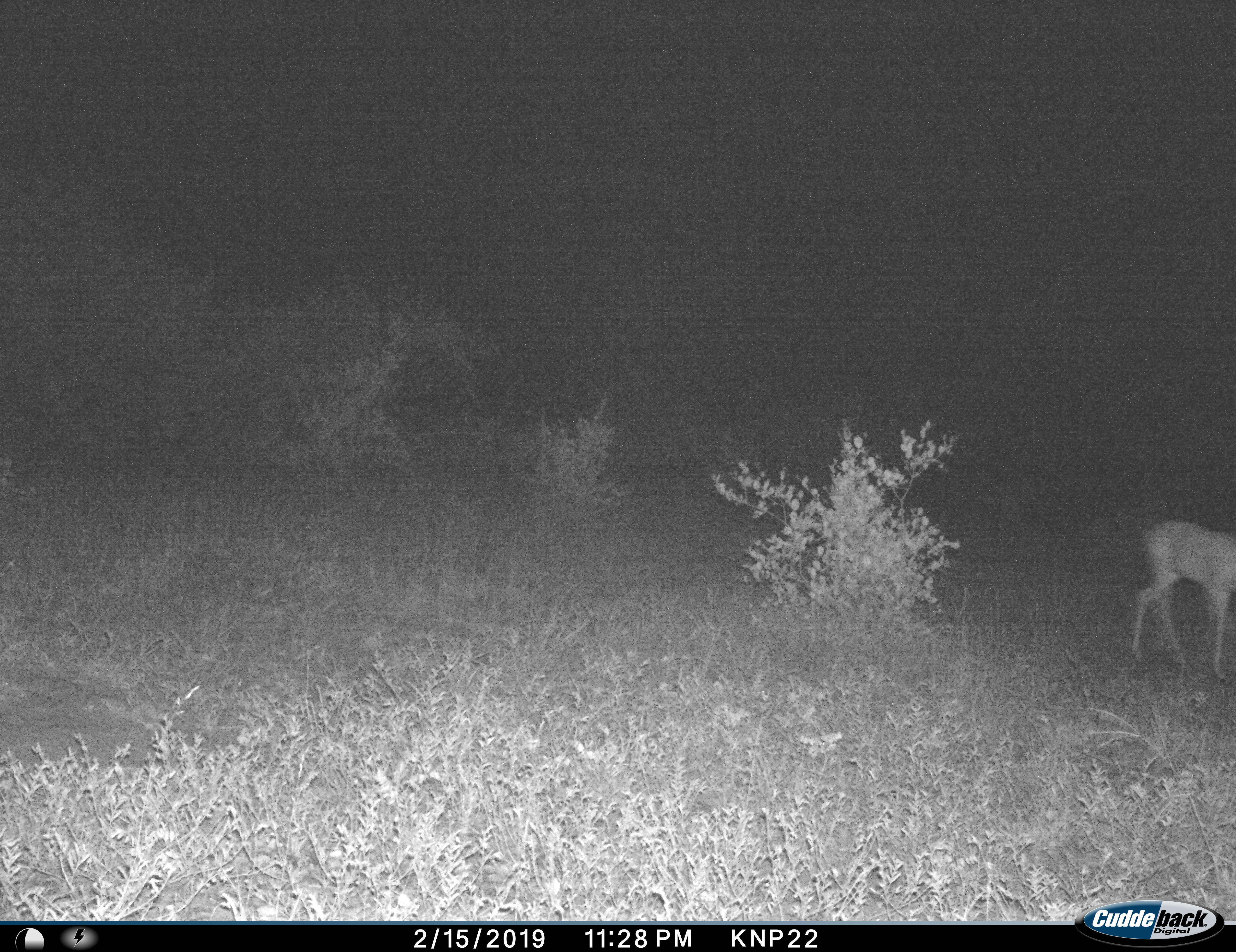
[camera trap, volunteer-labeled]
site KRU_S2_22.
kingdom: Animalia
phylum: Chordata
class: Mammalia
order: Artiodactyla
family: Bovidae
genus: Aepyceros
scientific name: Aepyceros melampus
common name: impala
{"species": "impala (Aepyceros melampus)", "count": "1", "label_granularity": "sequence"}